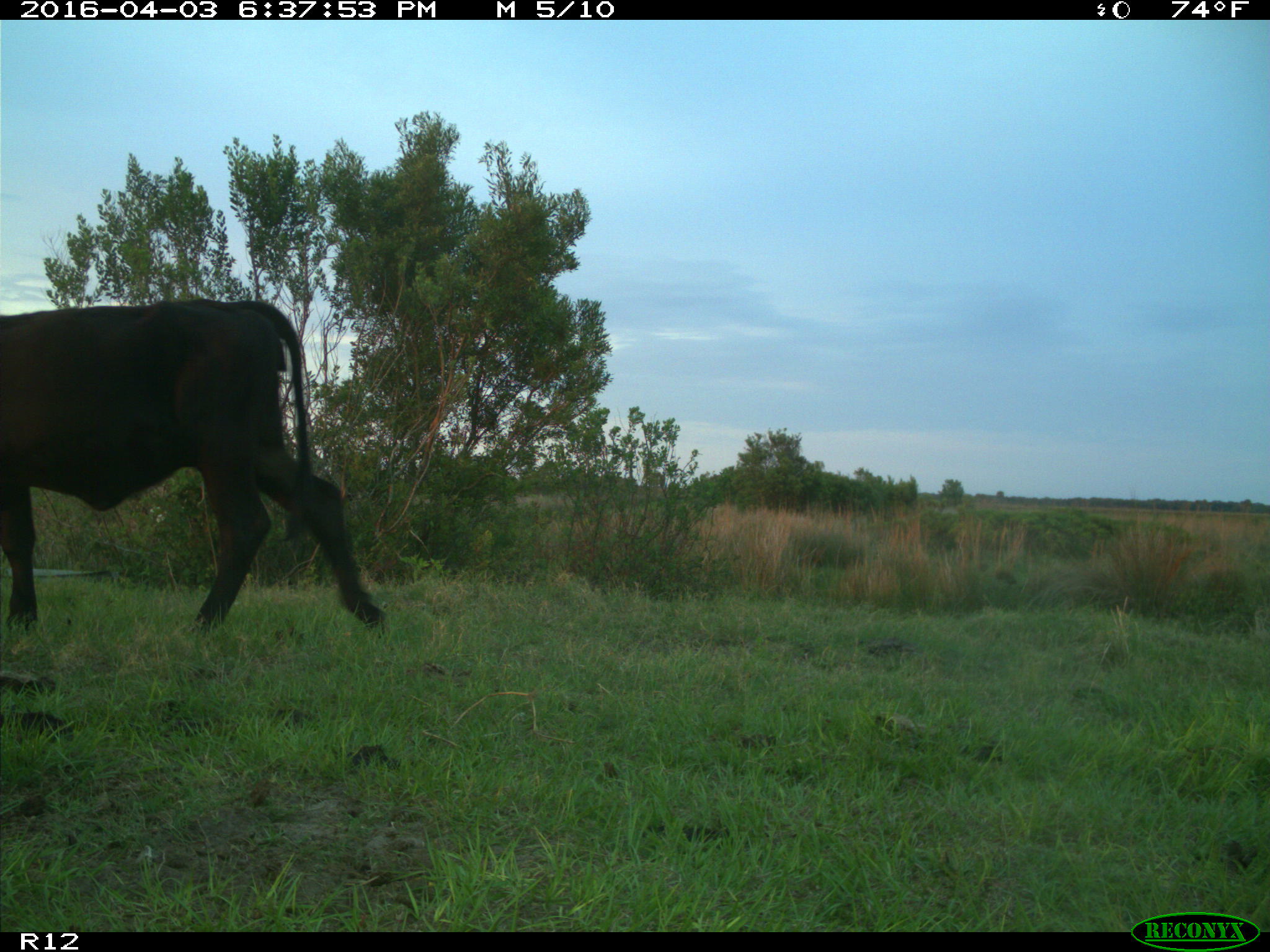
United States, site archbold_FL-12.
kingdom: Animalia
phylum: Chordata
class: Mammalia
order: Artiodactyla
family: Bovidae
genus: Bos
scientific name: Bos taurus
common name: domestic cow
Bos taurus (domestic cow).